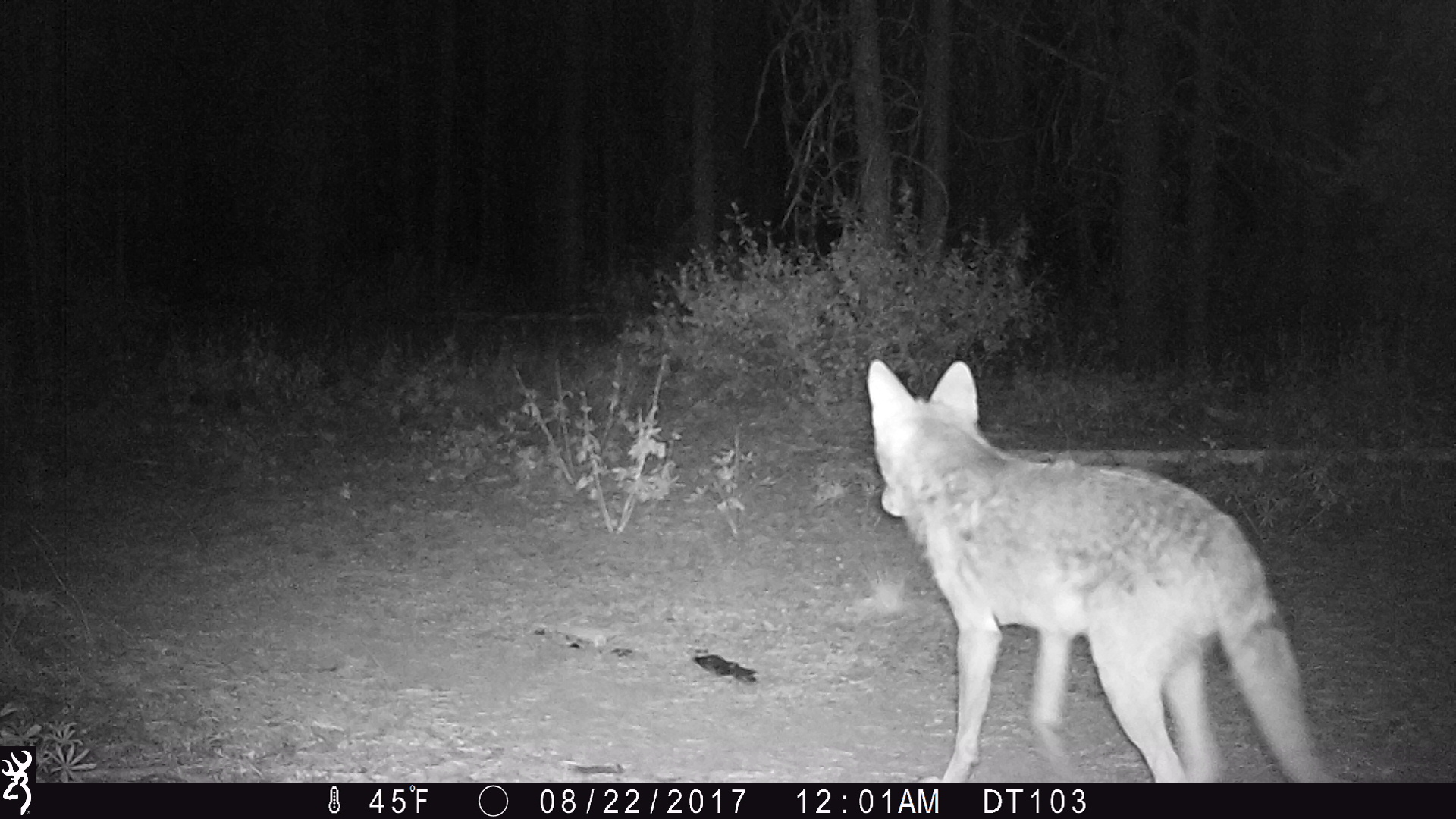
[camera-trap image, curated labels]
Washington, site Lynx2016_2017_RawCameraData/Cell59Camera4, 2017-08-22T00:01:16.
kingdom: Animalia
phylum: Chordata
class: Mammalia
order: Carnivora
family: Canidae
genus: Canis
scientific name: Canis latrans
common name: coyote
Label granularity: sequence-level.